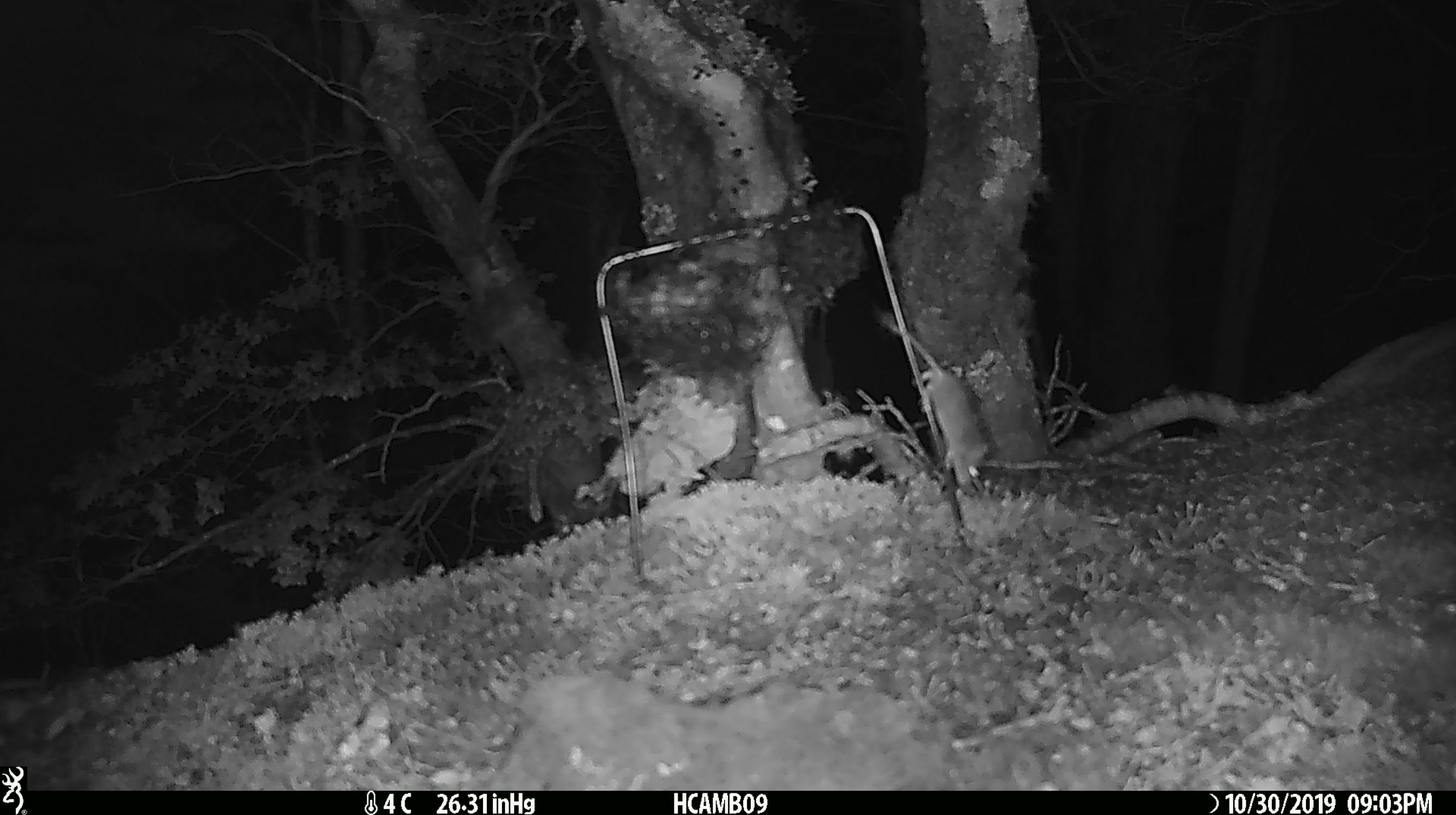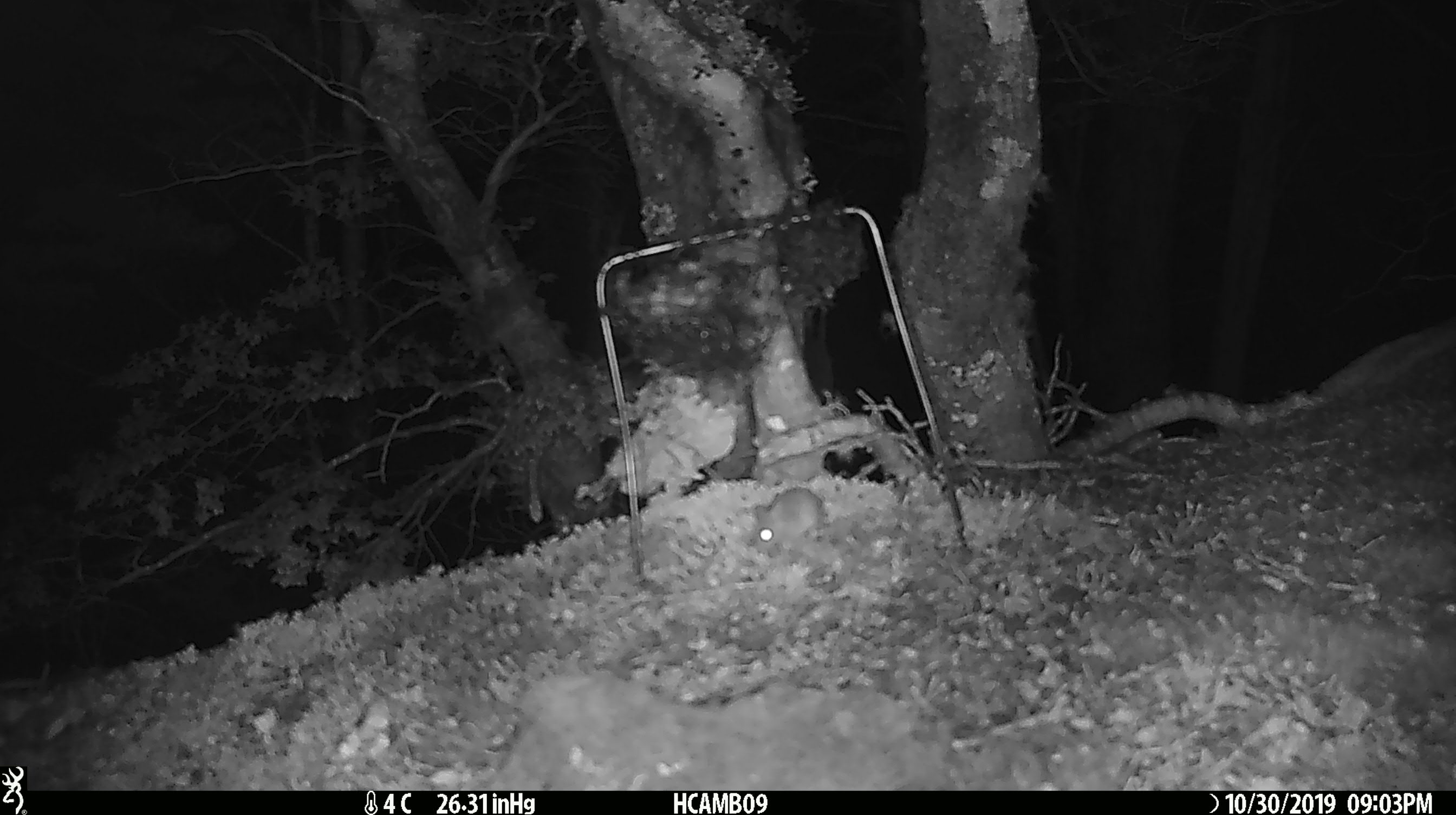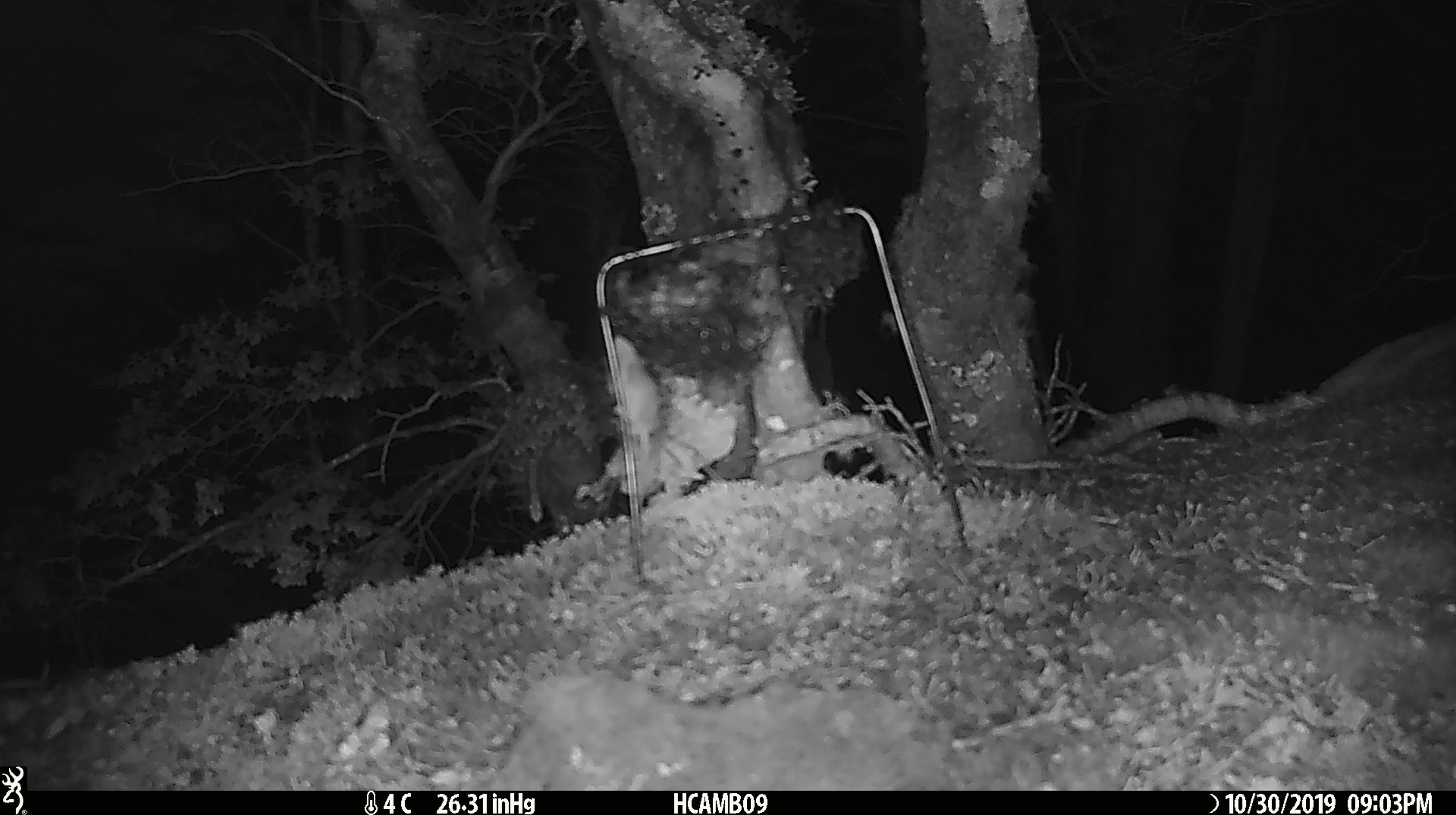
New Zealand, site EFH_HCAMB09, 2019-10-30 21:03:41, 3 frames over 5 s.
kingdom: Animalia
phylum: Chordata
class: Mammalia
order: Rodentia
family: Muridae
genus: Mus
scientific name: Mus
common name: mouse